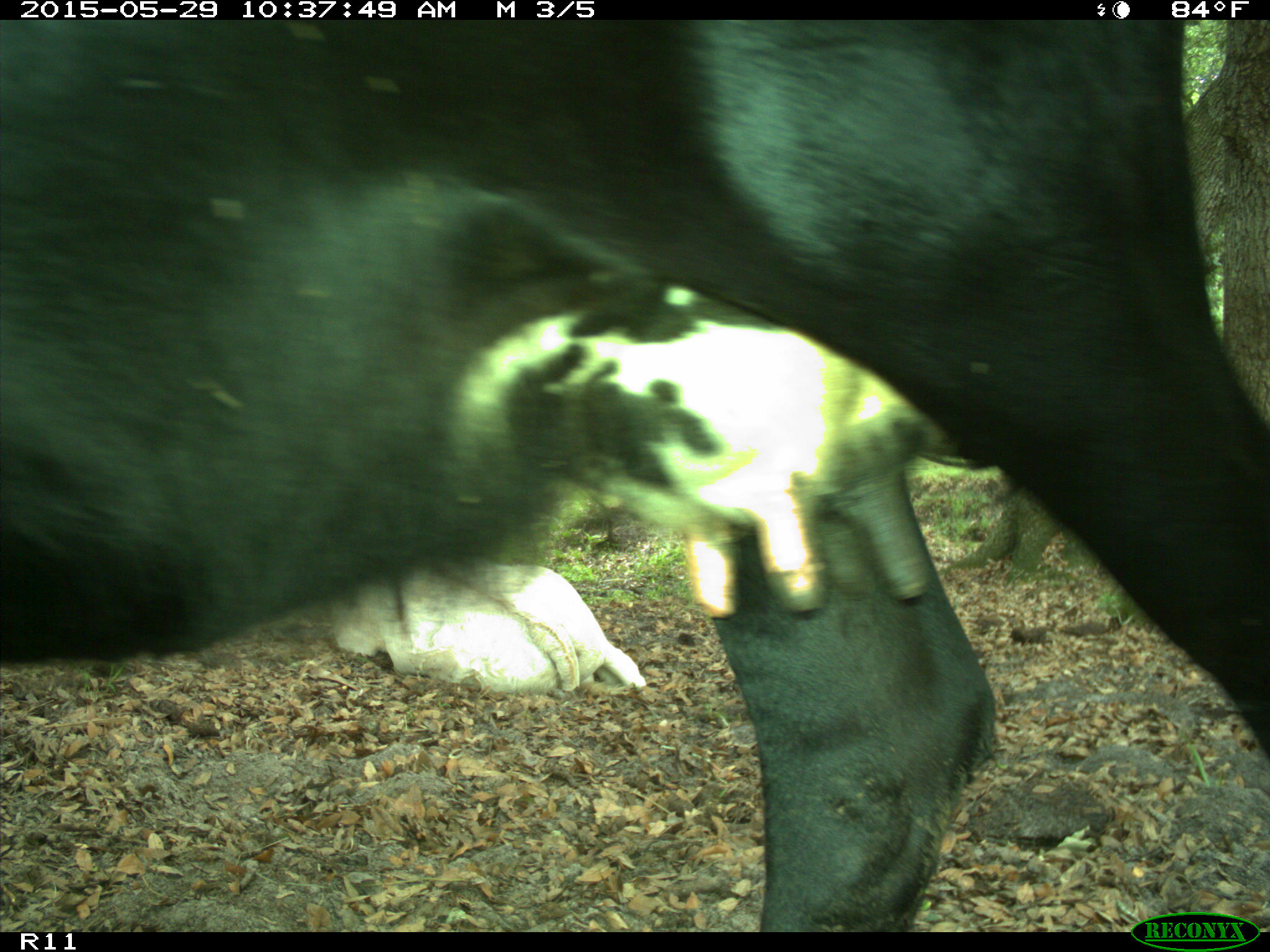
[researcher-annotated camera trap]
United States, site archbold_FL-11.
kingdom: Animalia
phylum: Chordata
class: Mammalia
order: Artiodactyla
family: Bovidae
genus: Bos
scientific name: Bos taurus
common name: domestic cow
Bos taurus (domestic cow).